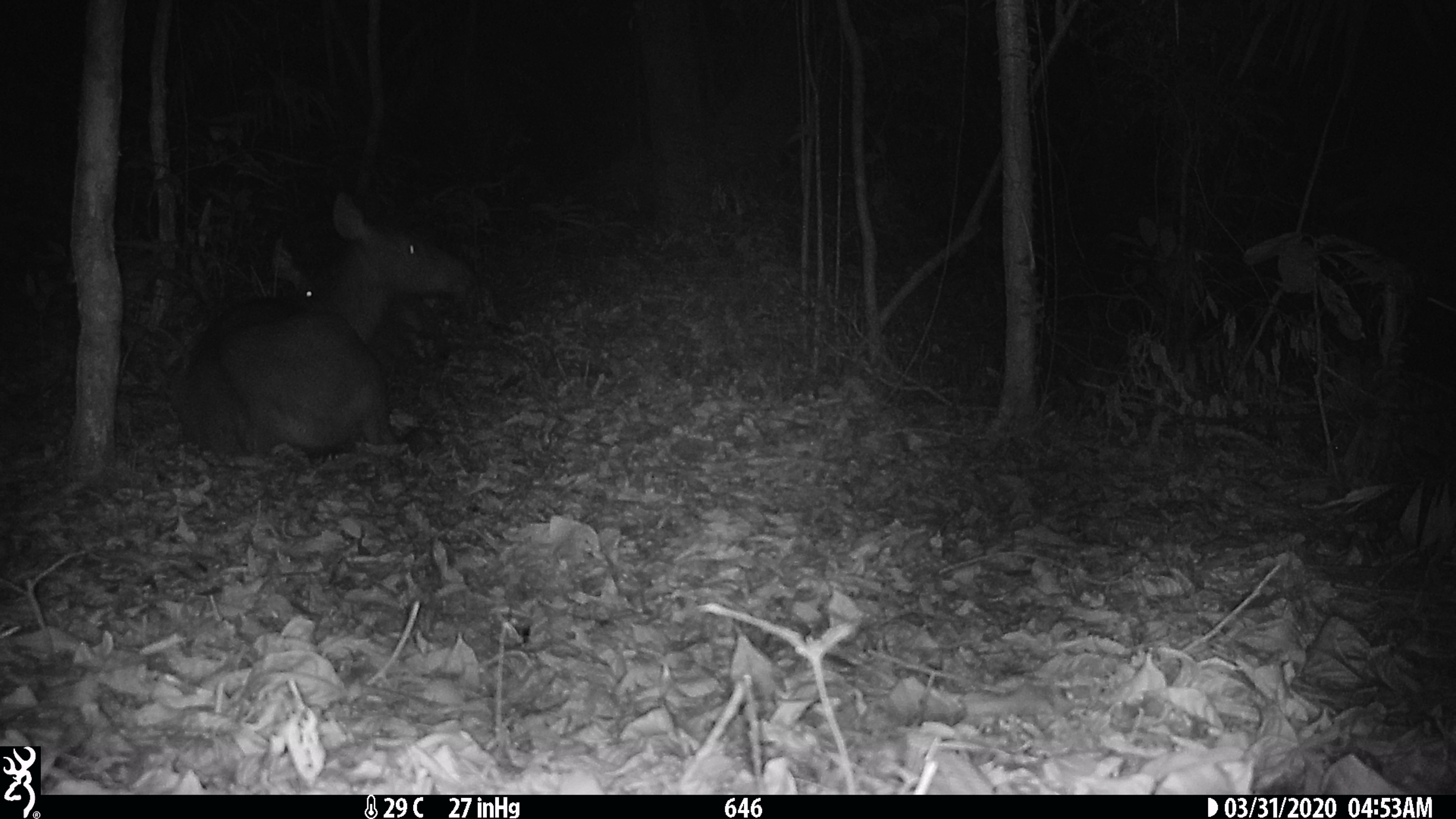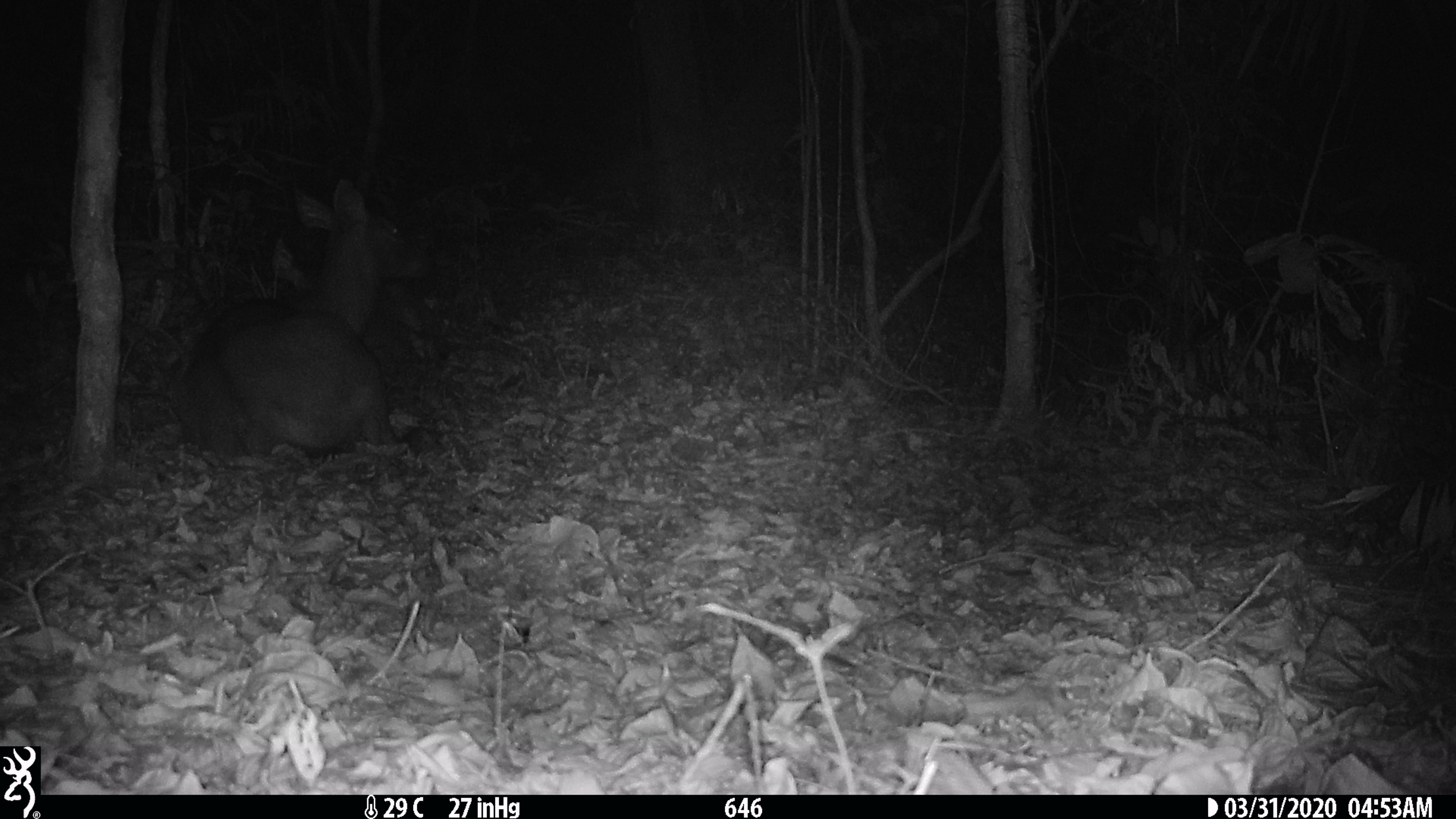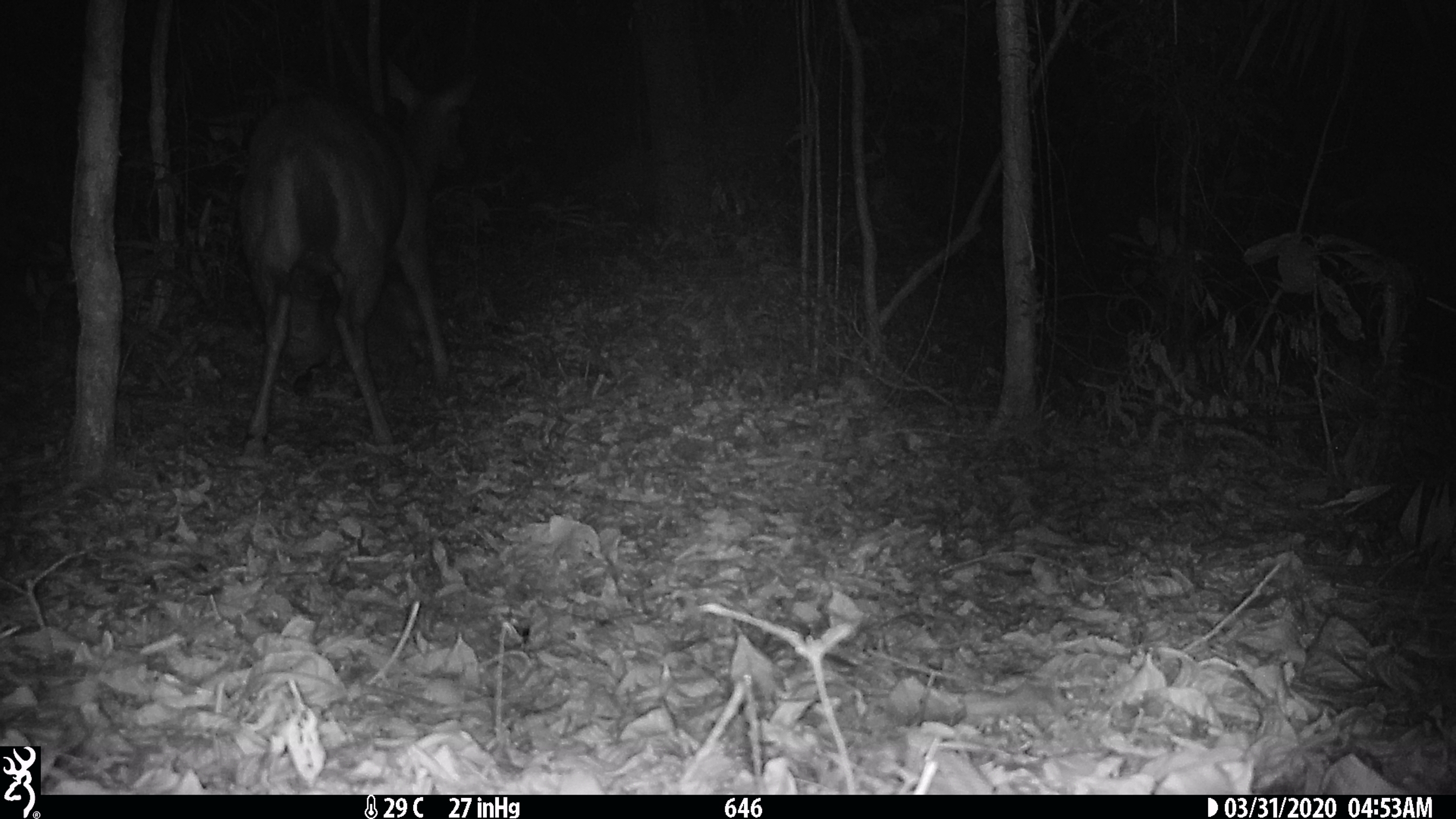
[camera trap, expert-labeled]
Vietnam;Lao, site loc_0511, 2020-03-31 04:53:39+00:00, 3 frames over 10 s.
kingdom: Animalia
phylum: Chordata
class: Mammalia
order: Artiodactyla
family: Cervidae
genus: Rusa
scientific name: Rusa unicolor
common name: sambar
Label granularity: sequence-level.